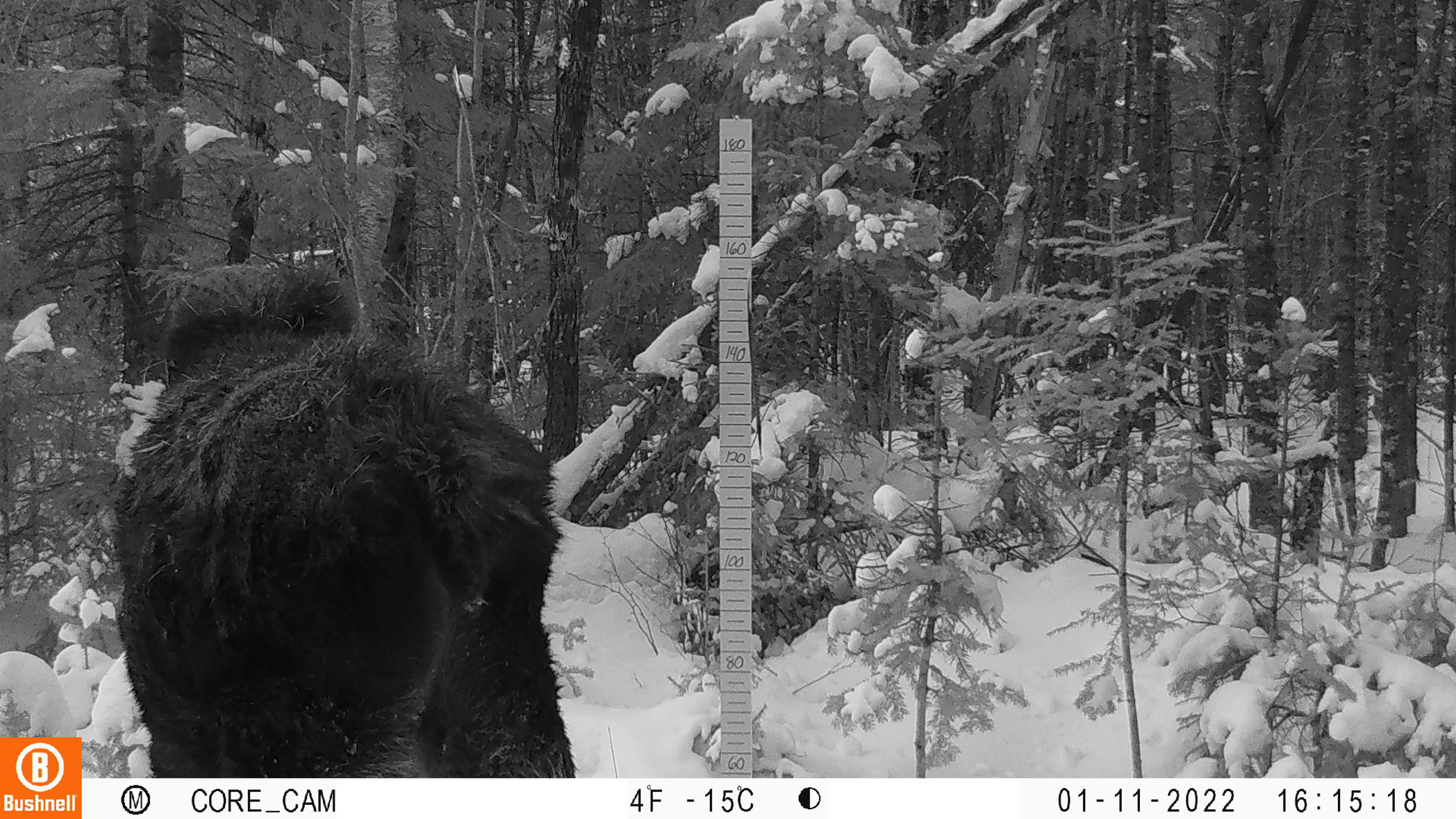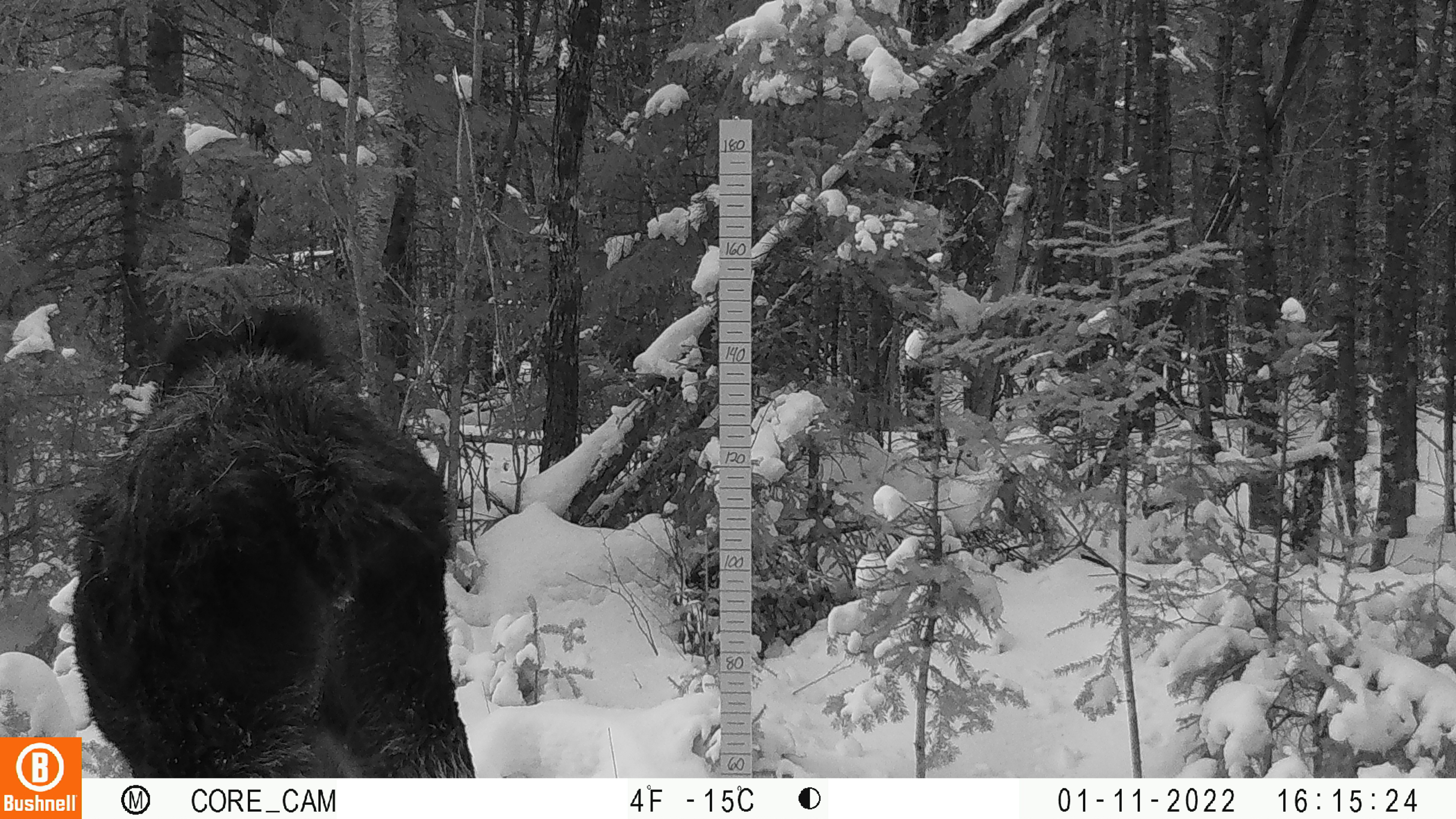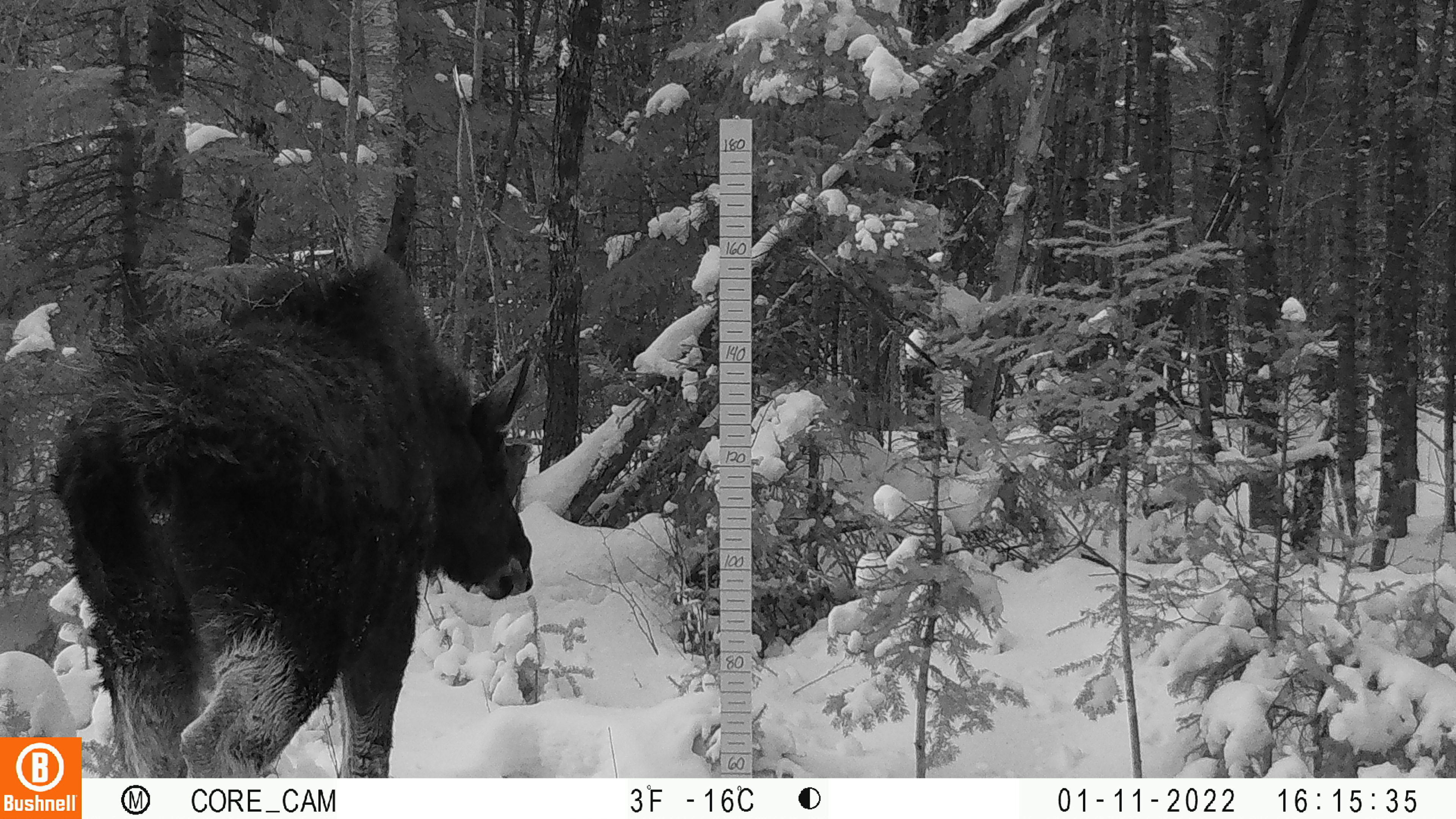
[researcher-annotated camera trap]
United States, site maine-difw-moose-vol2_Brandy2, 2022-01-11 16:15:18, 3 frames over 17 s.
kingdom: Animalia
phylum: Chordata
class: Mammalia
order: Artiodactyla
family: Cervidae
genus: Alces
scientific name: Alces alces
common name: moose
Moose (Alces alces).